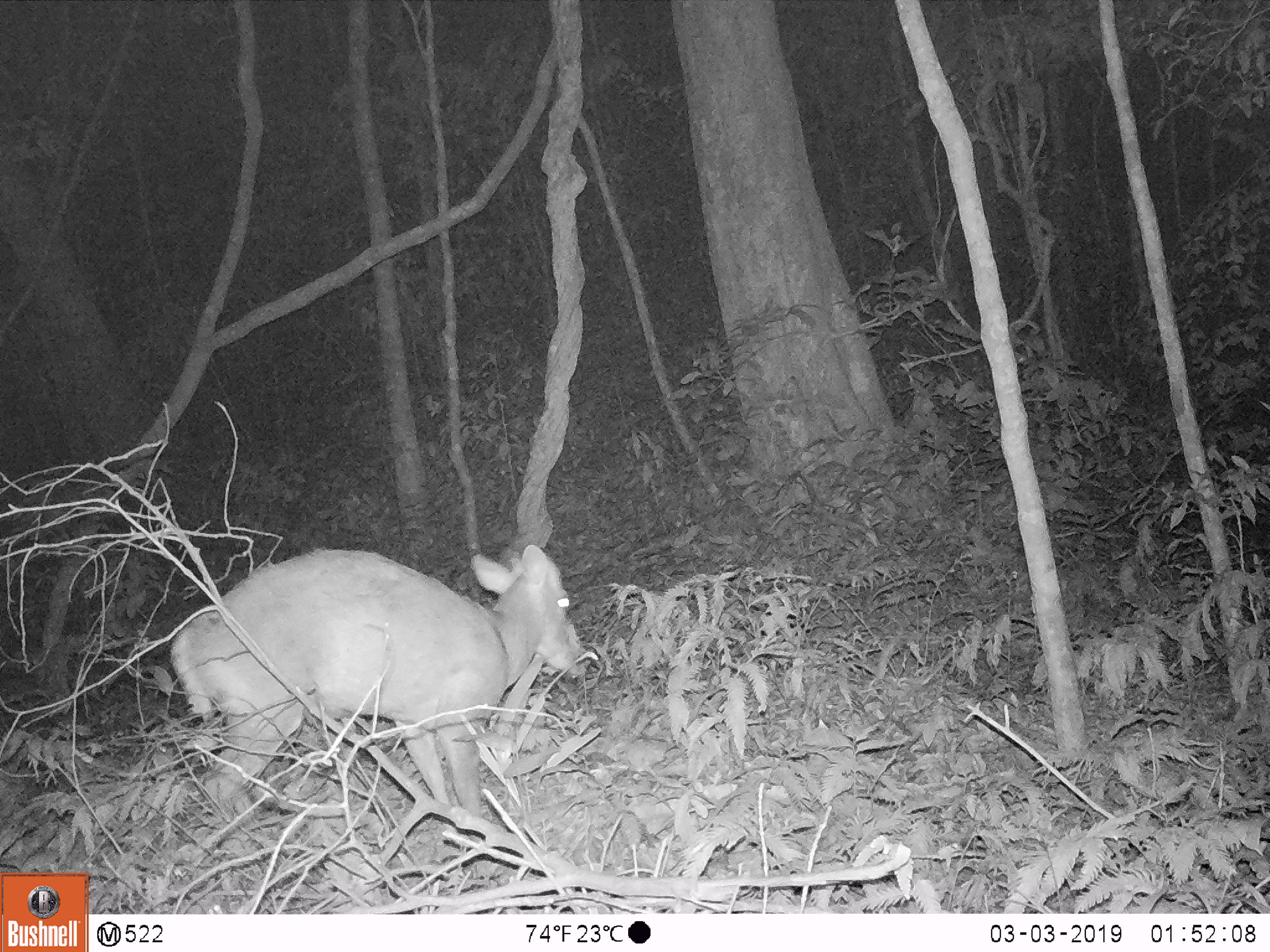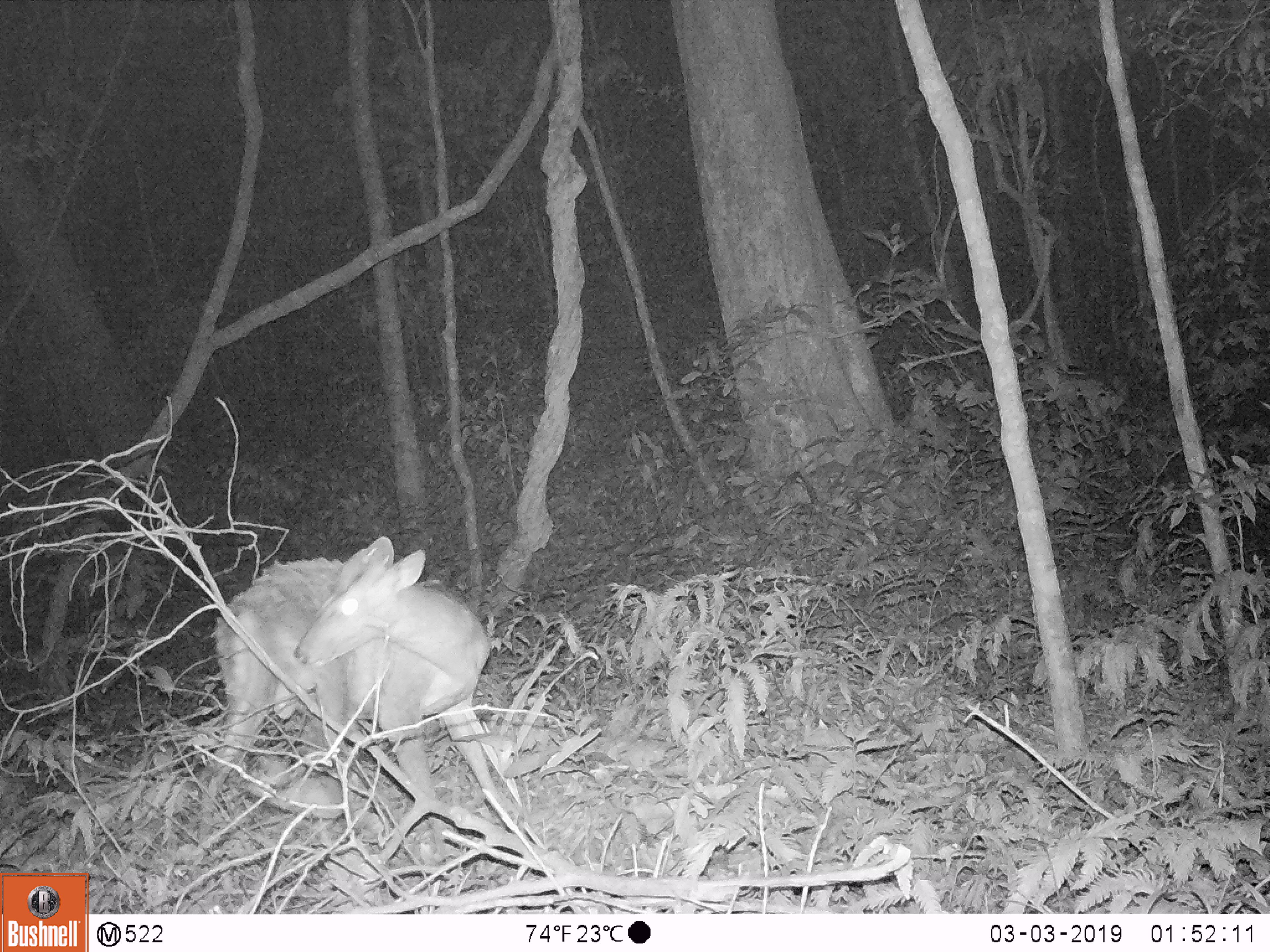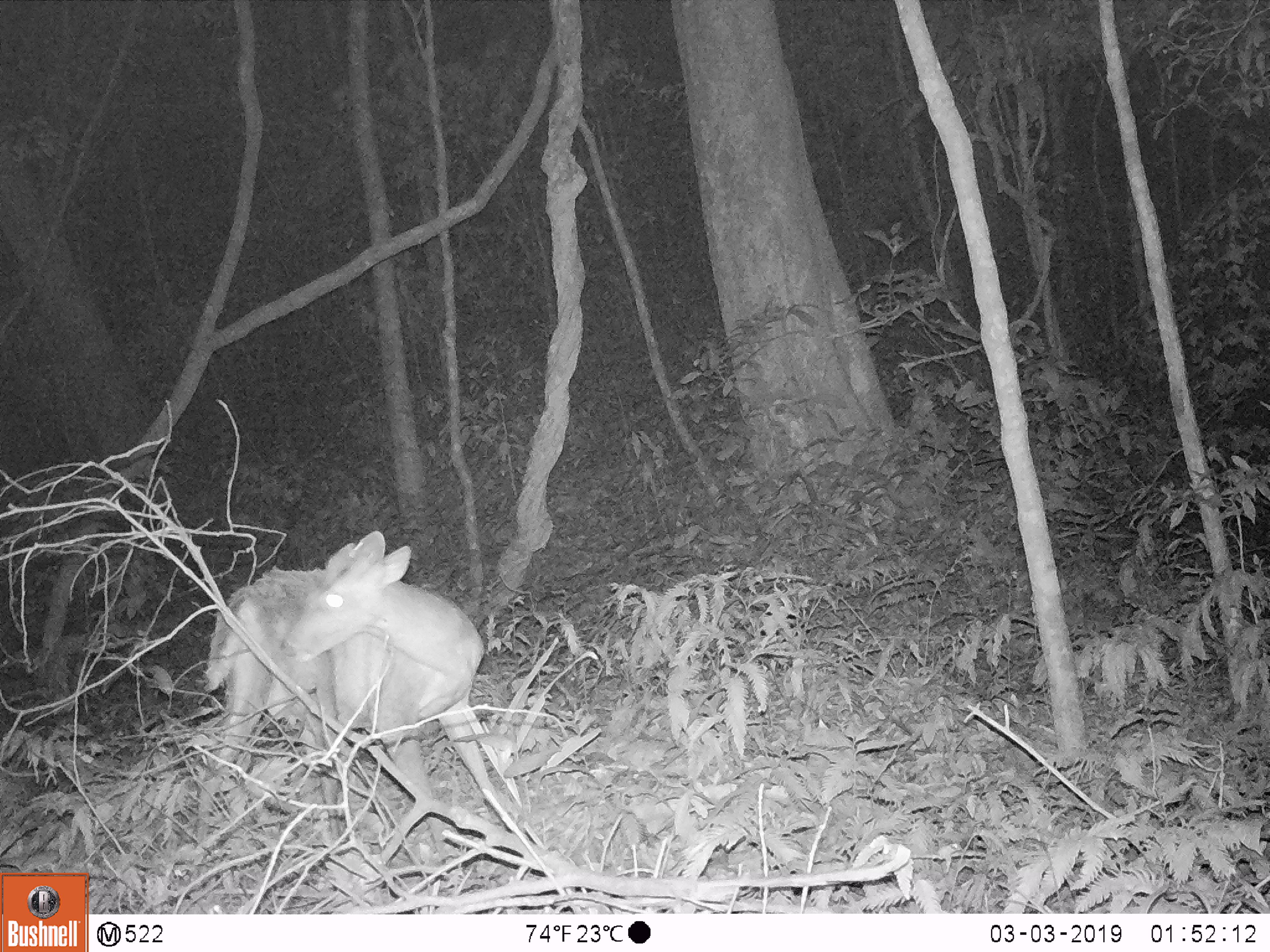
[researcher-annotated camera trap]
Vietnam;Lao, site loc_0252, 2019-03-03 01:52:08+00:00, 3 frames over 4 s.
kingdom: Animalia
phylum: Chordata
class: Mammalia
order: Artiodactyla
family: Cervidae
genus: Muntiacus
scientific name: Muntiacus rooseveltorum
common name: roosevelt's muntjac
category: roosevelts muntjac group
Roosevelts muntjac group (roosevelt's muntjac) (Muntiacus rooseveltorum). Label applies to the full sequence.